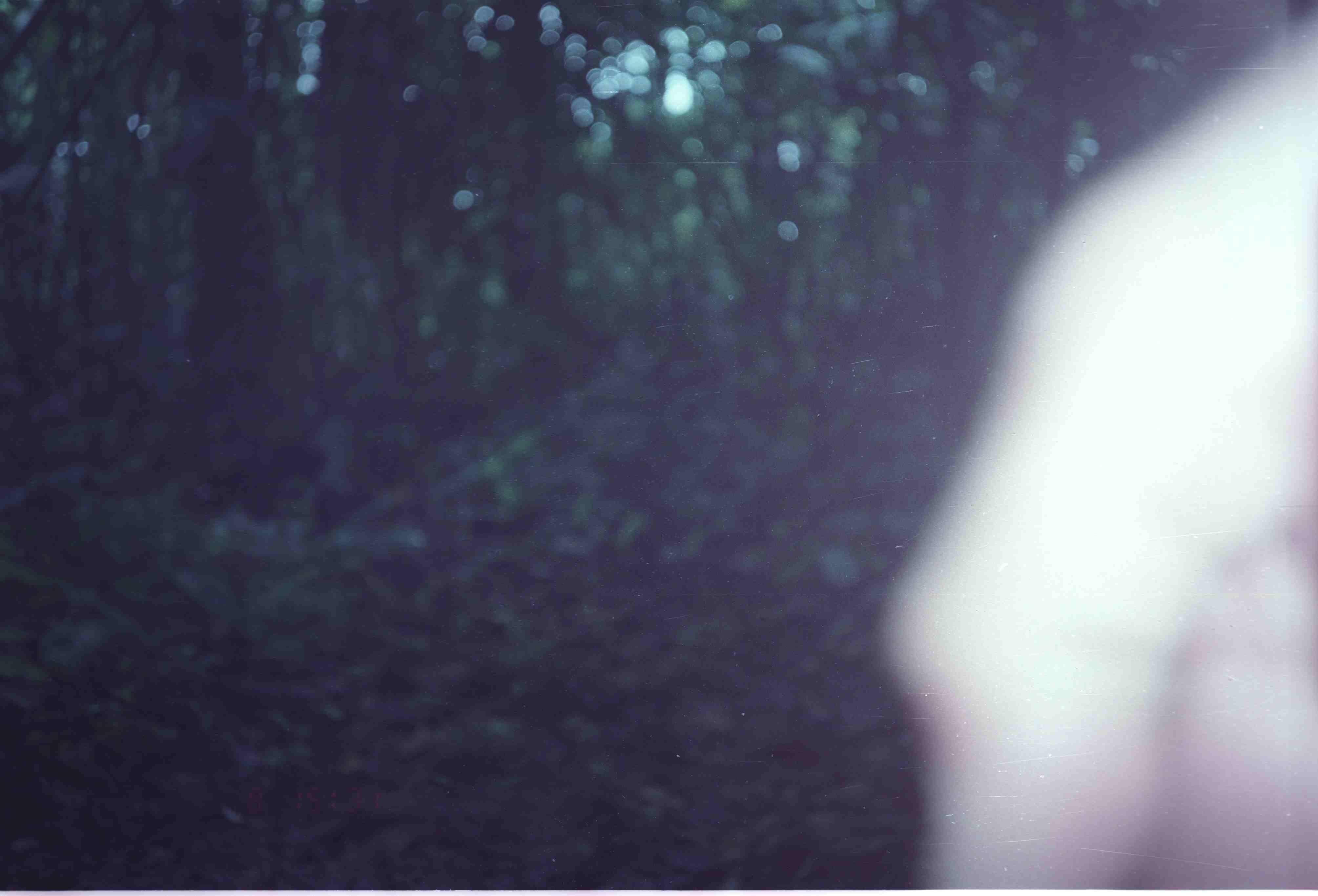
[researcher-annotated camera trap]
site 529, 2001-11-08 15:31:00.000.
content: unidentified animal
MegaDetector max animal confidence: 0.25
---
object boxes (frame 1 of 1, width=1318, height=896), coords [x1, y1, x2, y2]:
unknown: [878, 3, 1317, 886]